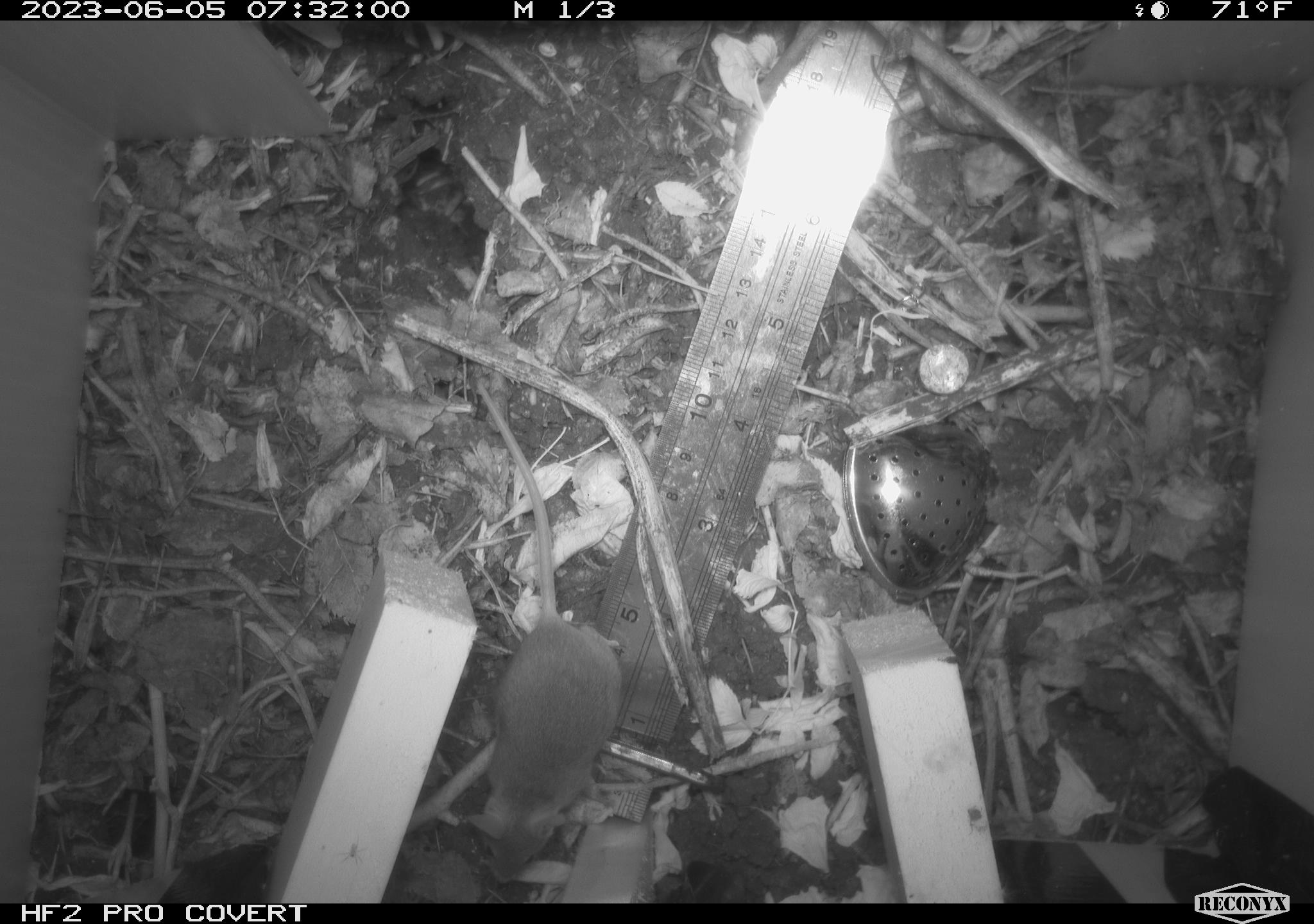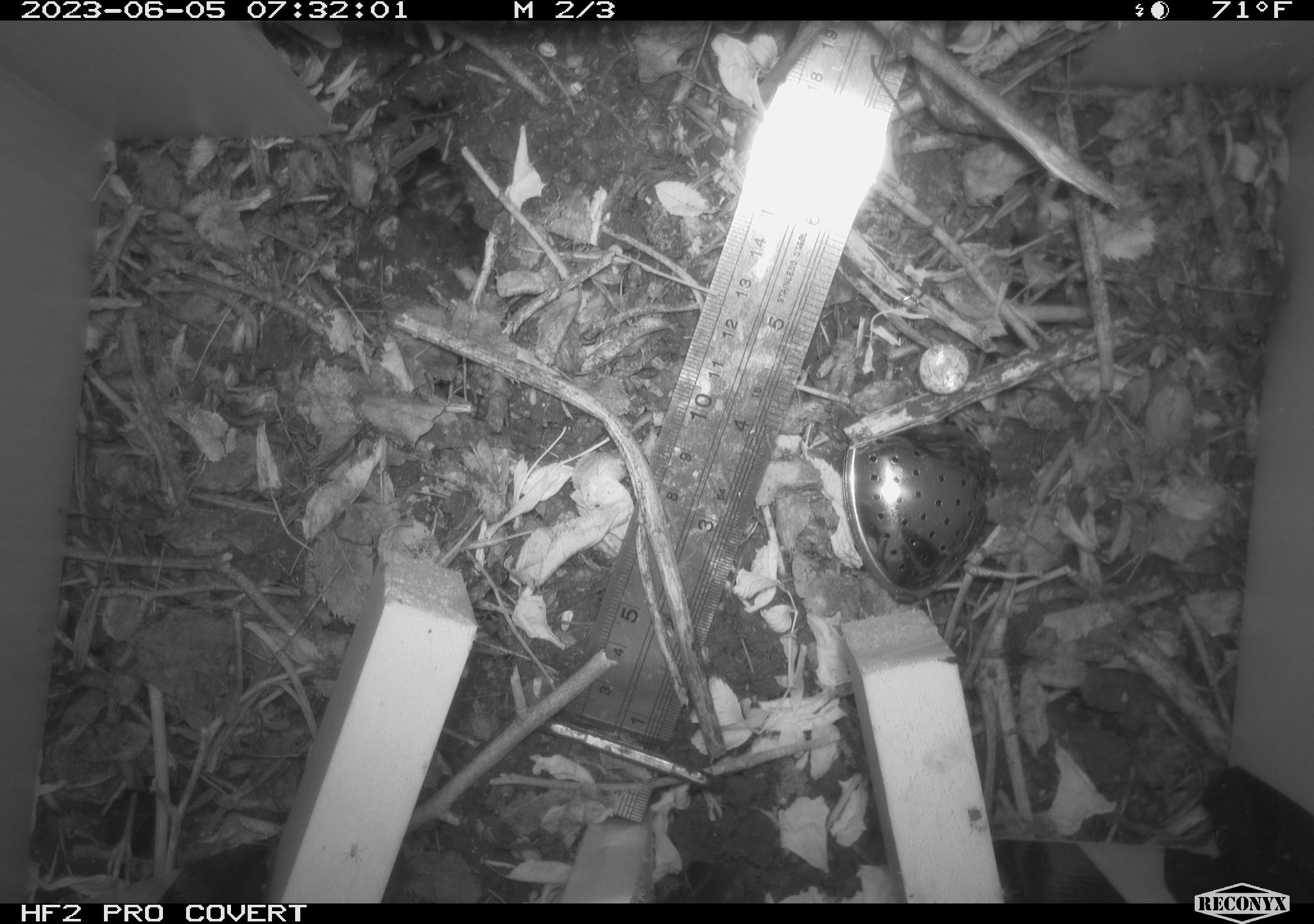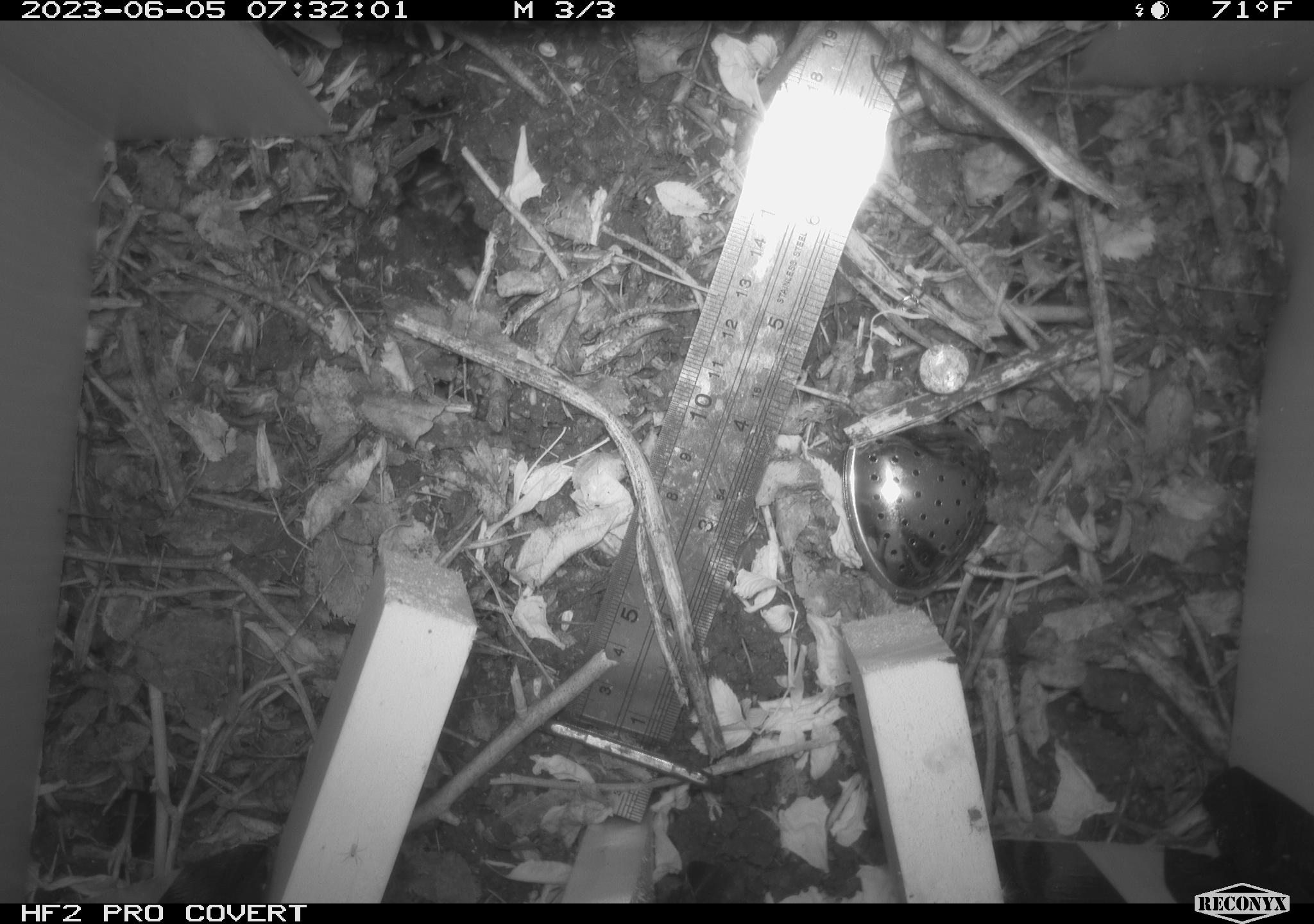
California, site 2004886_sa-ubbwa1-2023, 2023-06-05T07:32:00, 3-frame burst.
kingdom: Animalia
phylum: Chordata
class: Mammalia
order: Rodentia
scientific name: Rodentia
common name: mouse species